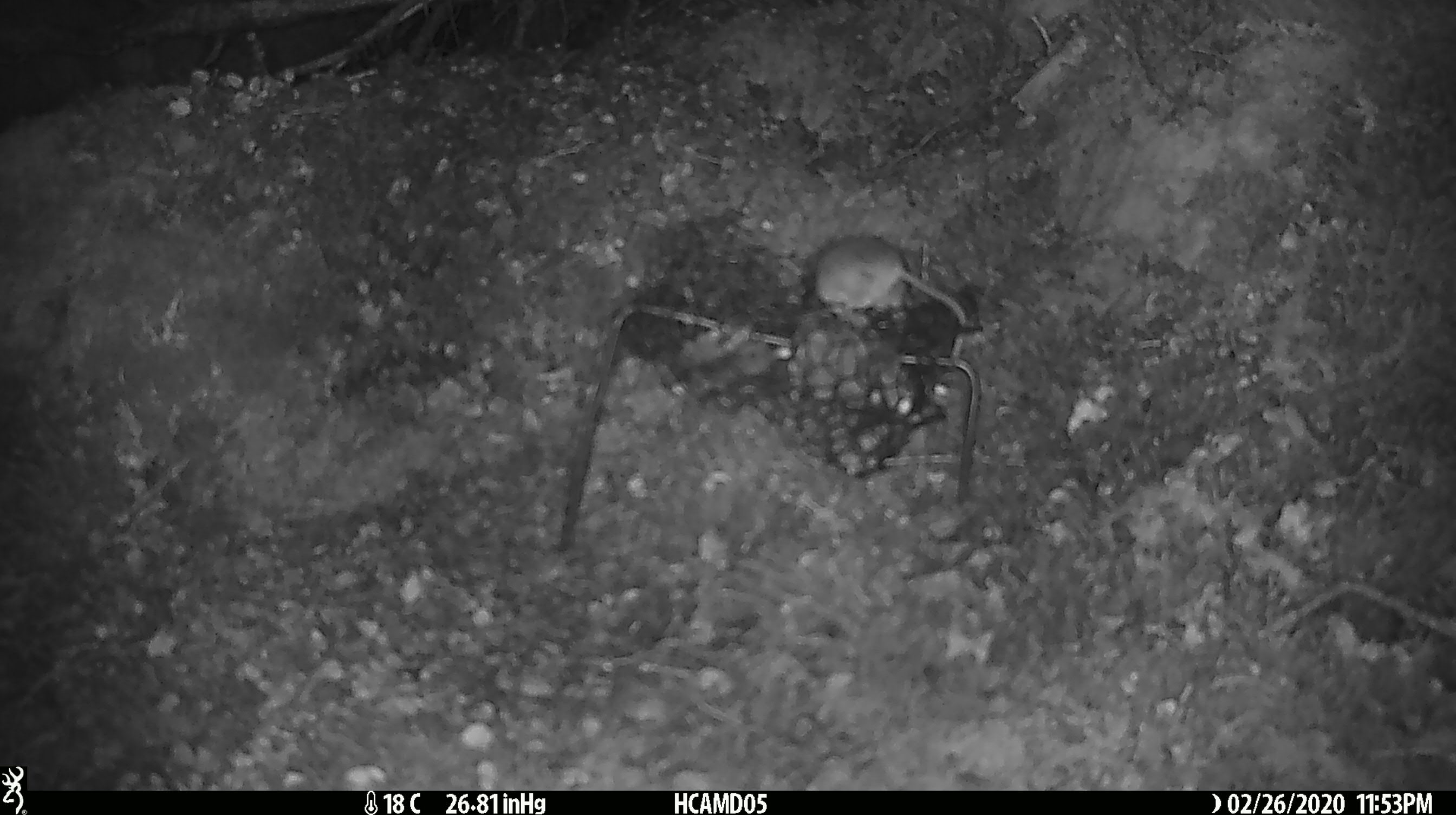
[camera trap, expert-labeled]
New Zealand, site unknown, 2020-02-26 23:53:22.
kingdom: Animalia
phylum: Chordata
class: Mammalia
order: Rodentia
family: Muridae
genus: Mus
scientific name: Mus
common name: mouse